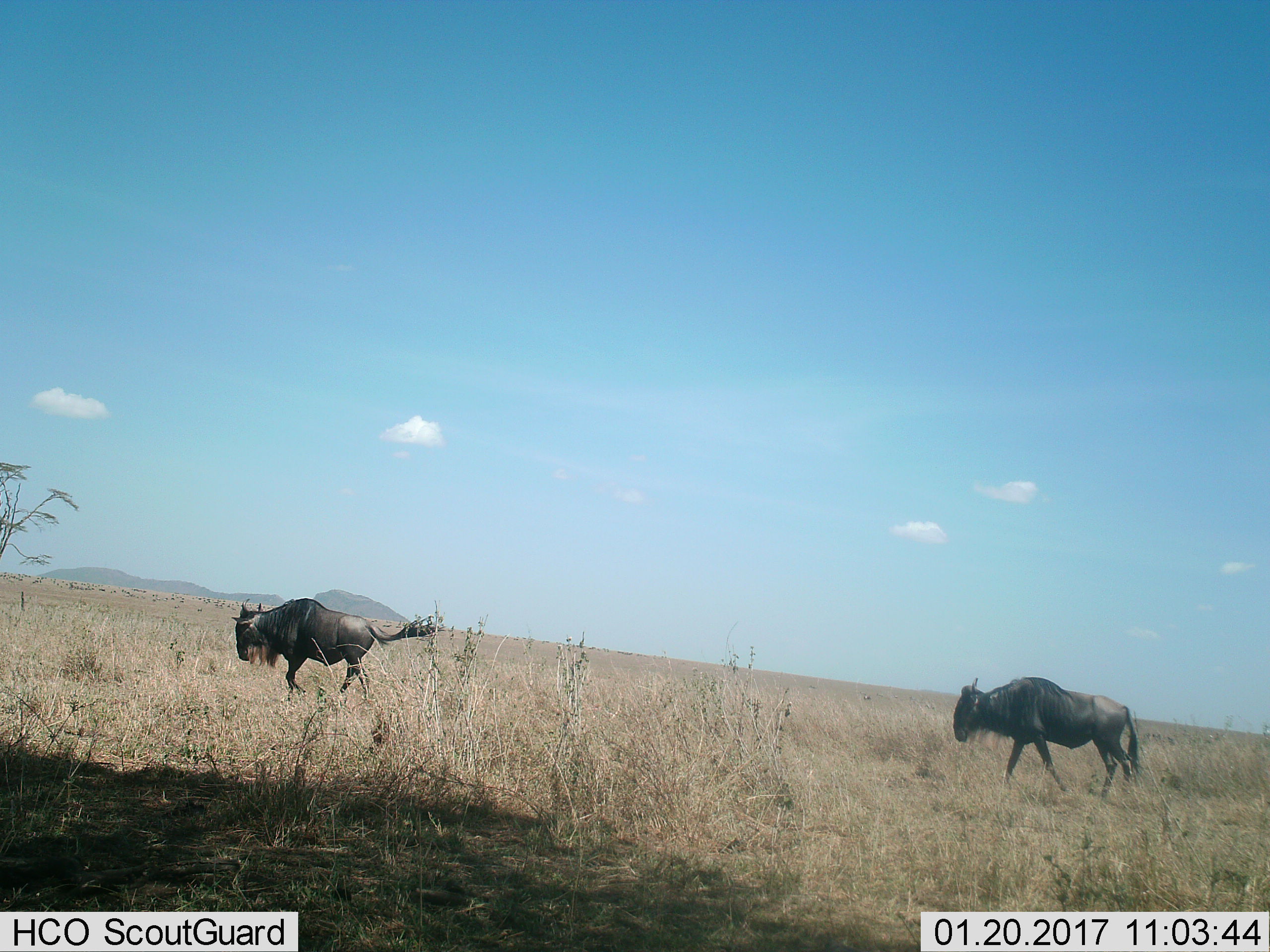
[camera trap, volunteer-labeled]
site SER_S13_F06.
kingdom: Animalia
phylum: Chordata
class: Mammalia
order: Artiodactyla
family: Bovidae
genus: Connochaetes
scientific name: Connochaetes taurinus taurinus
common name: blue wildebeest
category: wildebeestblue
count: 2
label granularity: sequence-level